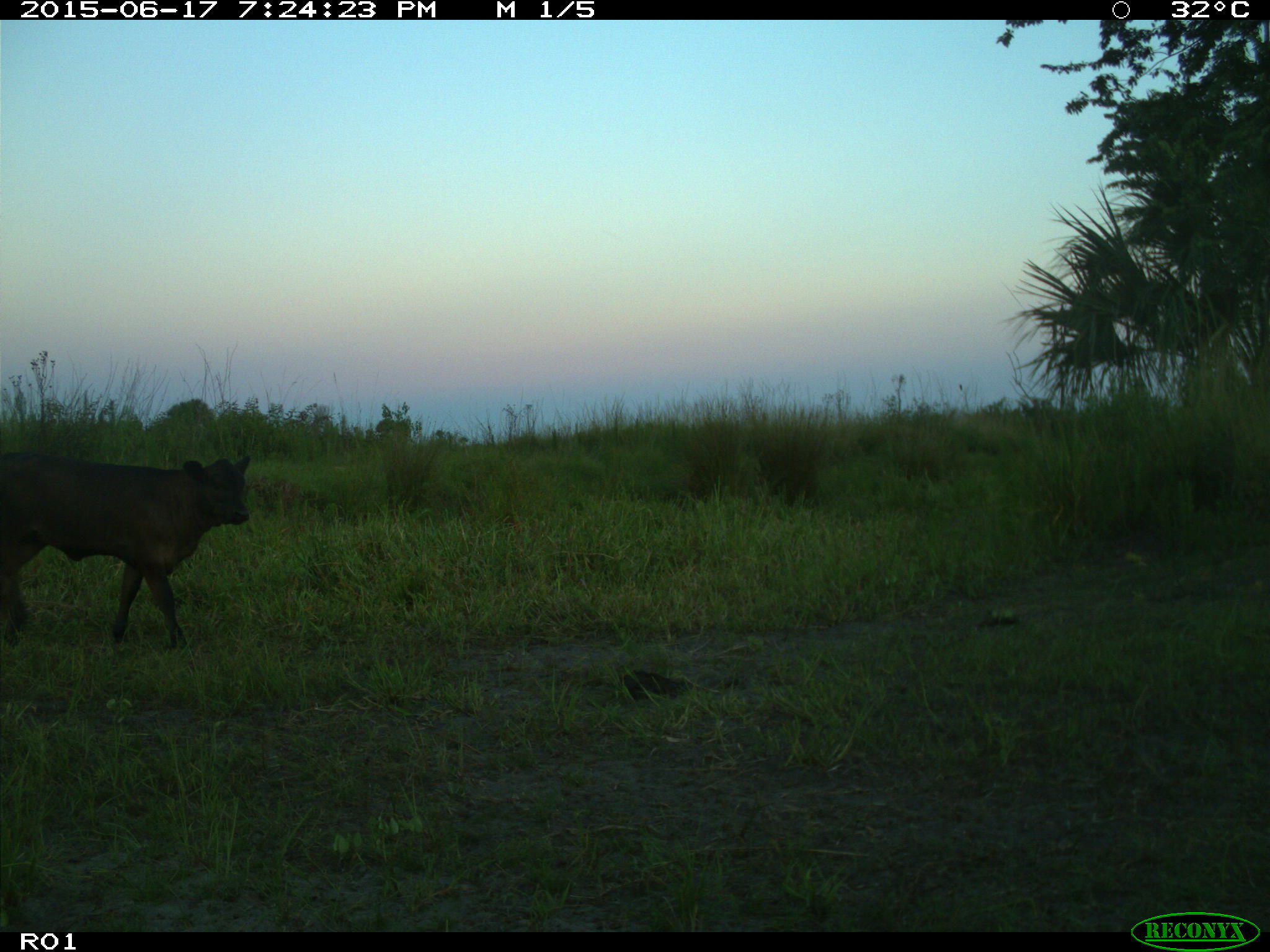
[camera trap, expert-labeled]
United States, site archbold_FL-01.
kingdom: Animalia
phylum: Chordata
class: Mammalia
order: Artiodactyla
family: Bovidae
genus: Bos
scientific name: Bos taurus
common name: domestic cow